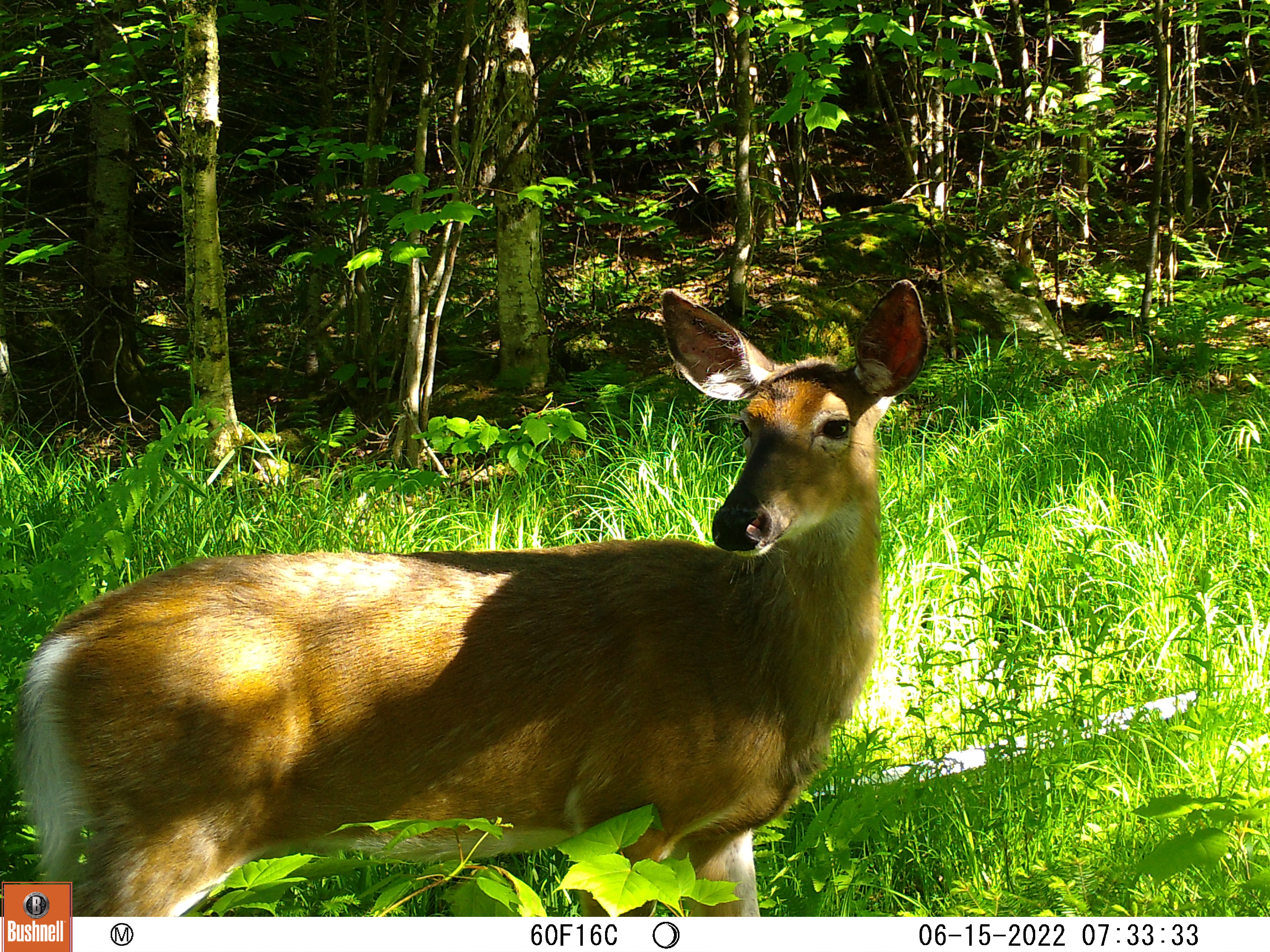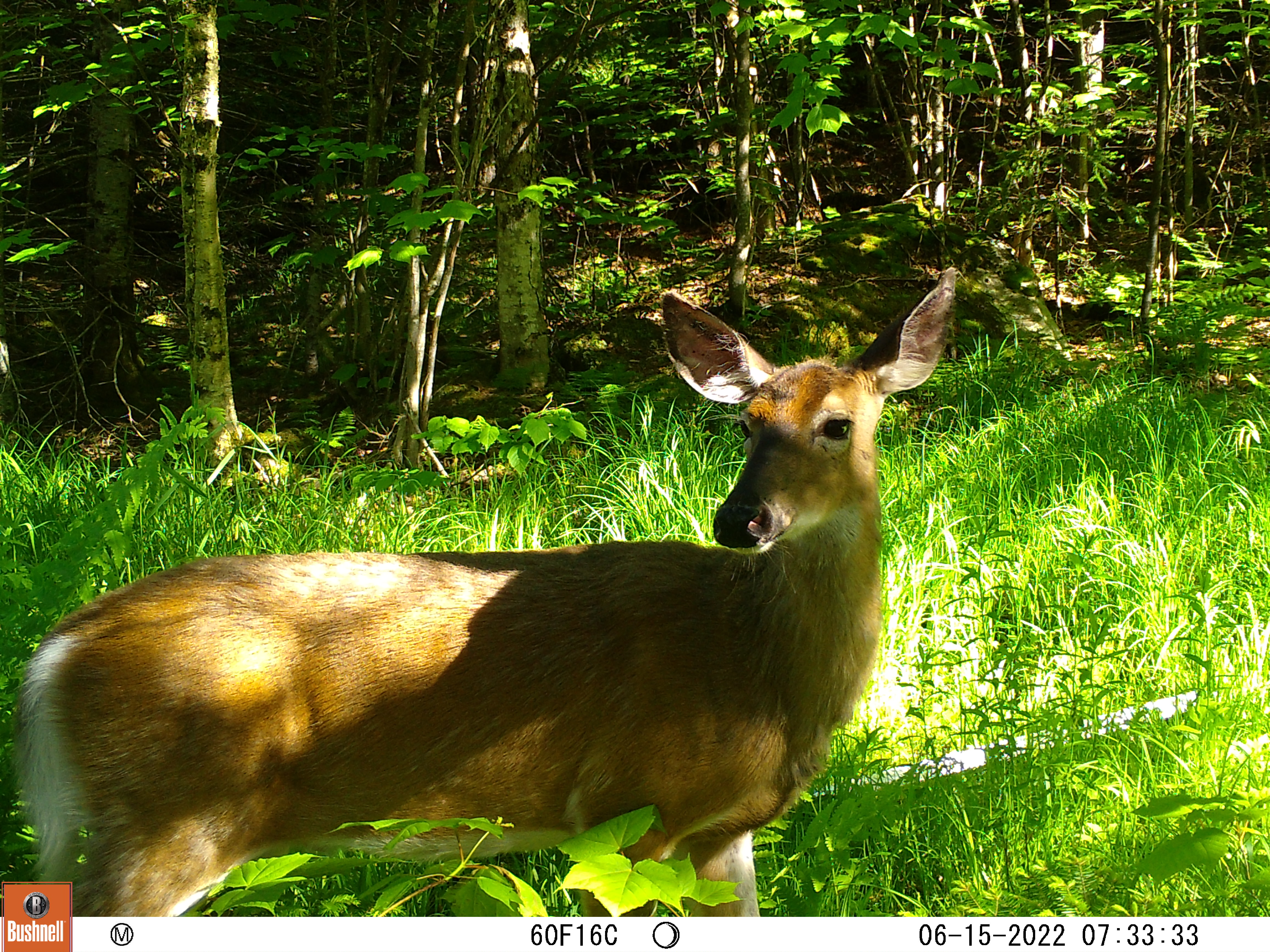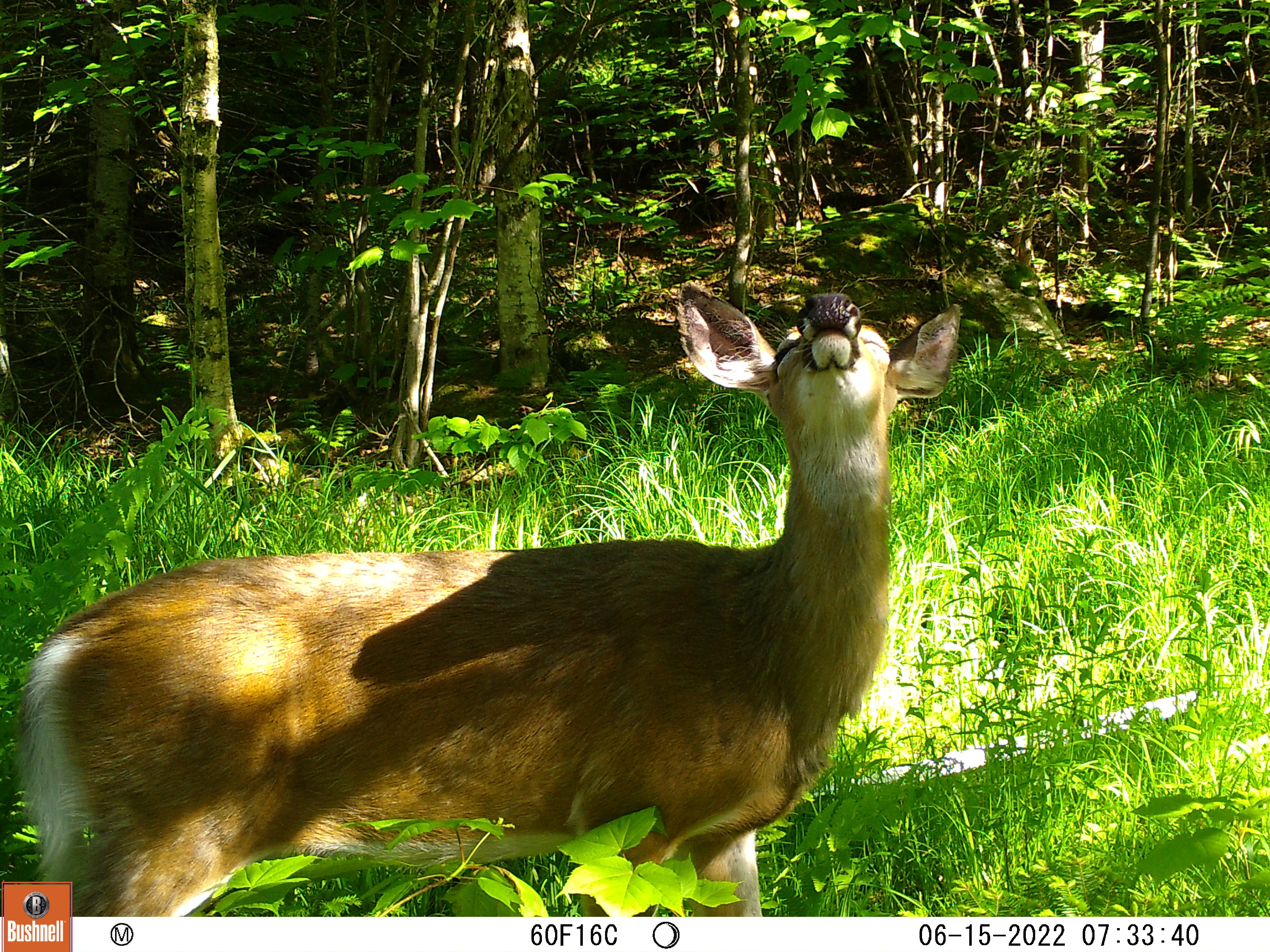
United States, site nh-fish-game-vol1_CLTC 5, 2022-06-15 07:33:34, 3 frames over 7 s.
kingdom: Animalia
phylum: Chordata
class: Mammalia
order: Artiodactyla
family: Cervidae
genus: Odocoileus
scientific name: Odocoileus virginianus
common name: white-tailed deer